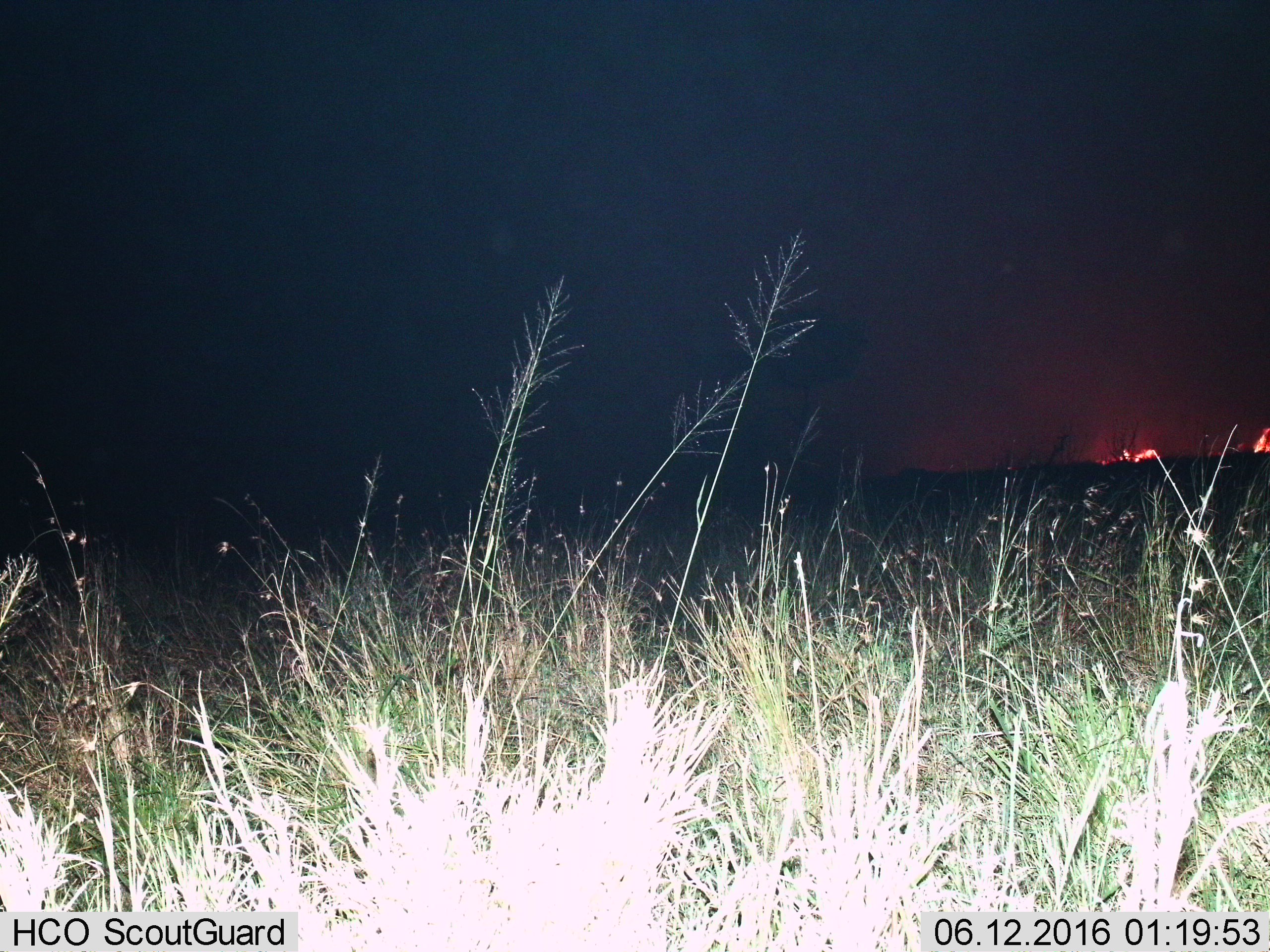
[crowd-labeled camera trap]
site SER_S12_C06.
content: unidentified animal